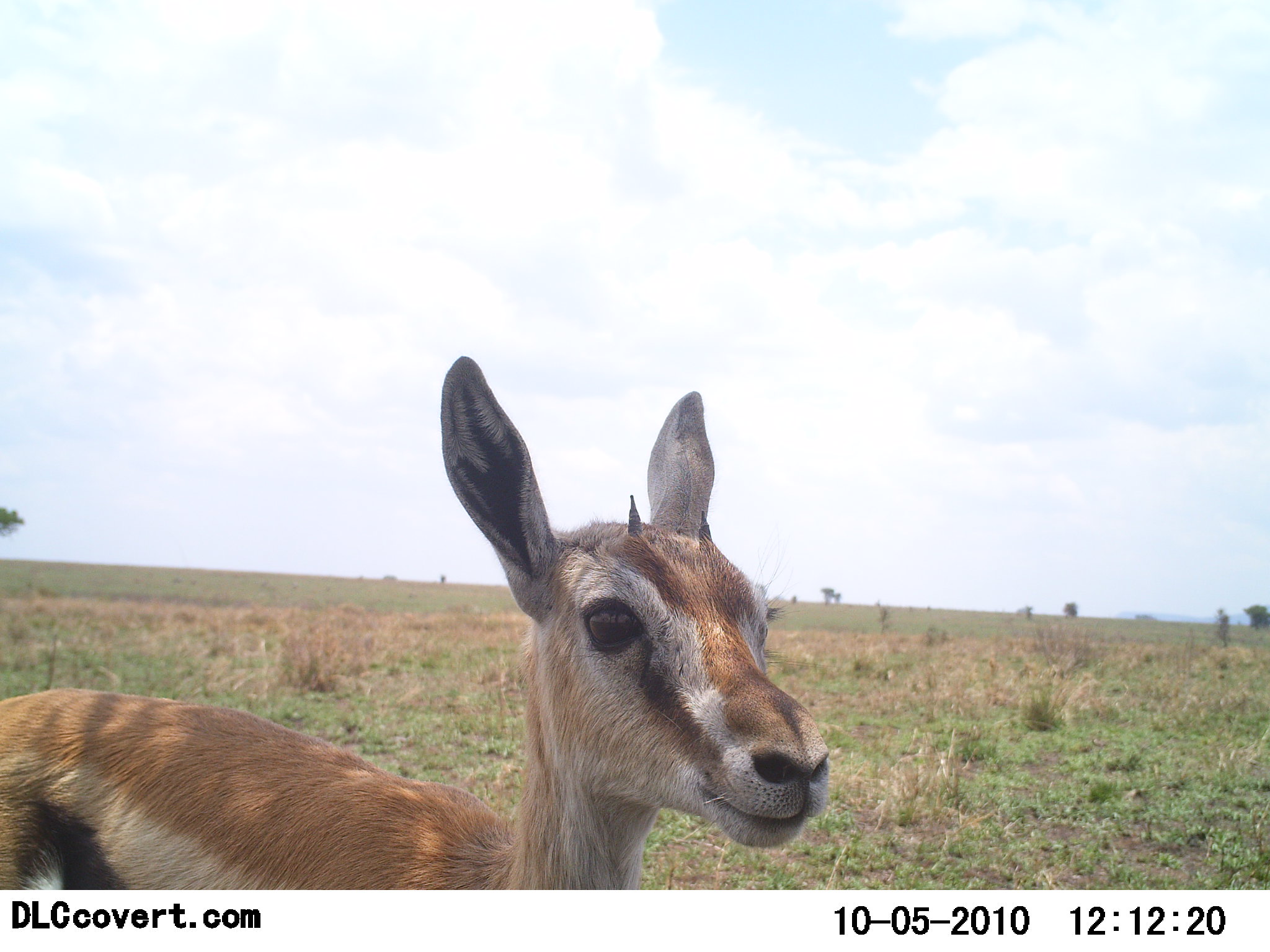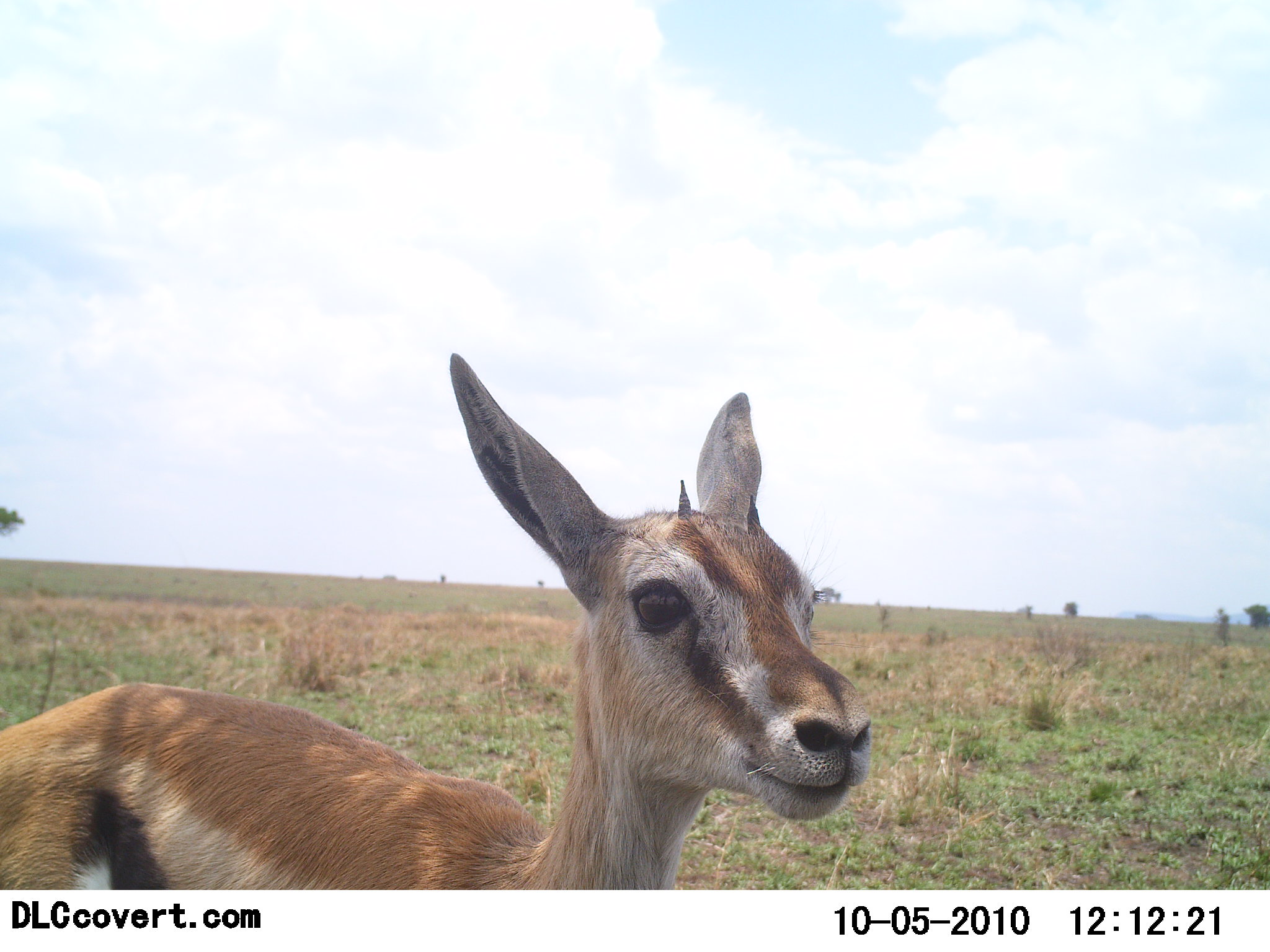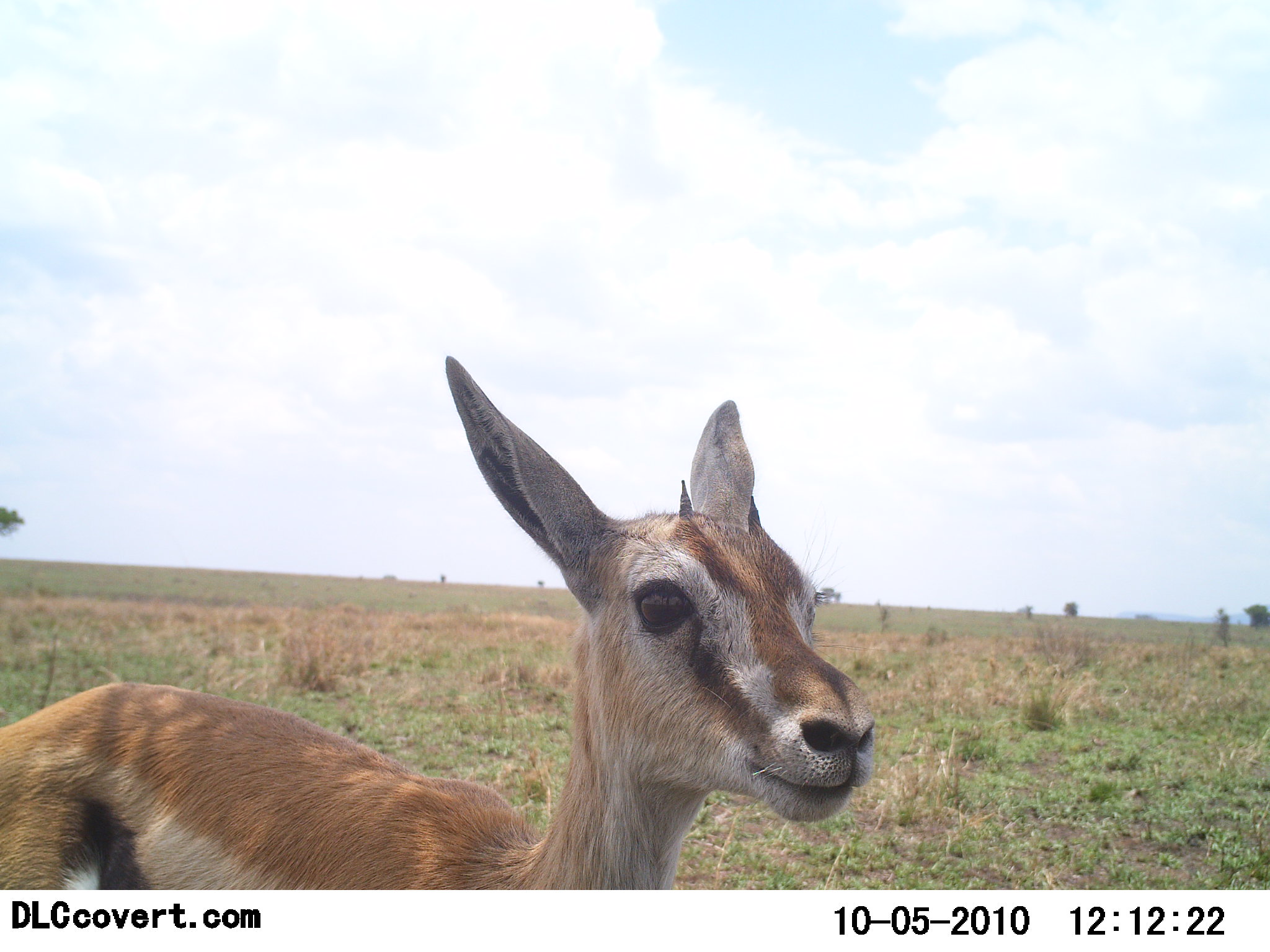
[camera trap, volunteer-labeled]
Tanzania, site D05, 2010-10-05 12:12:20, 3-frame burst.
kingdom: Animalia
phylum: Chordata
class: Mammalia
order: Artiodactyla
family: Bovidae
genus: Eudorcas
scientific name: Eudorcas thomsonii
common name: thomson's gazelle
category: gazellethomsons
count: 1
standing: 75%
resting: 0%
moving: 17%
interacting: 8%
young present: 42%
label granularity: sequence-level